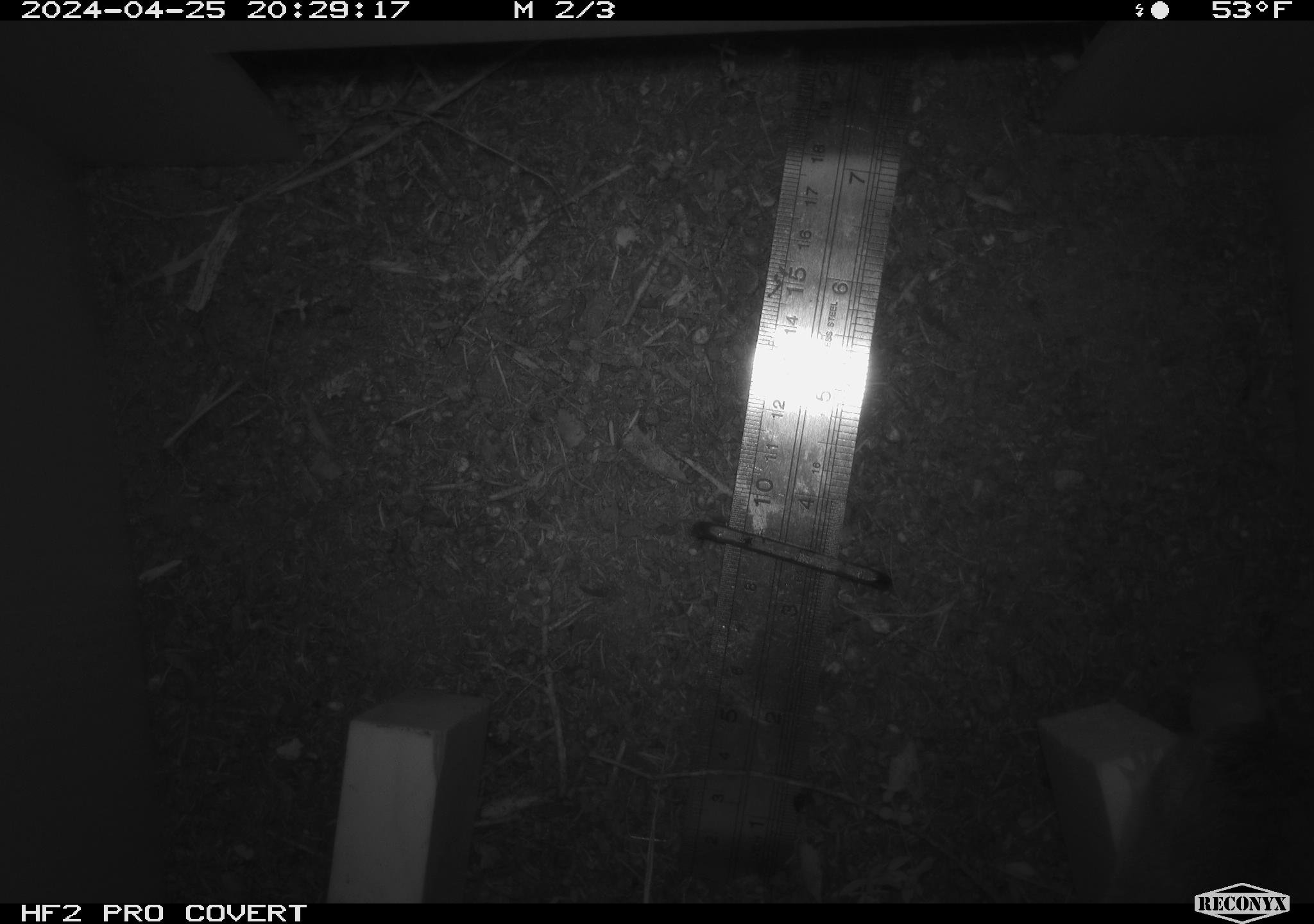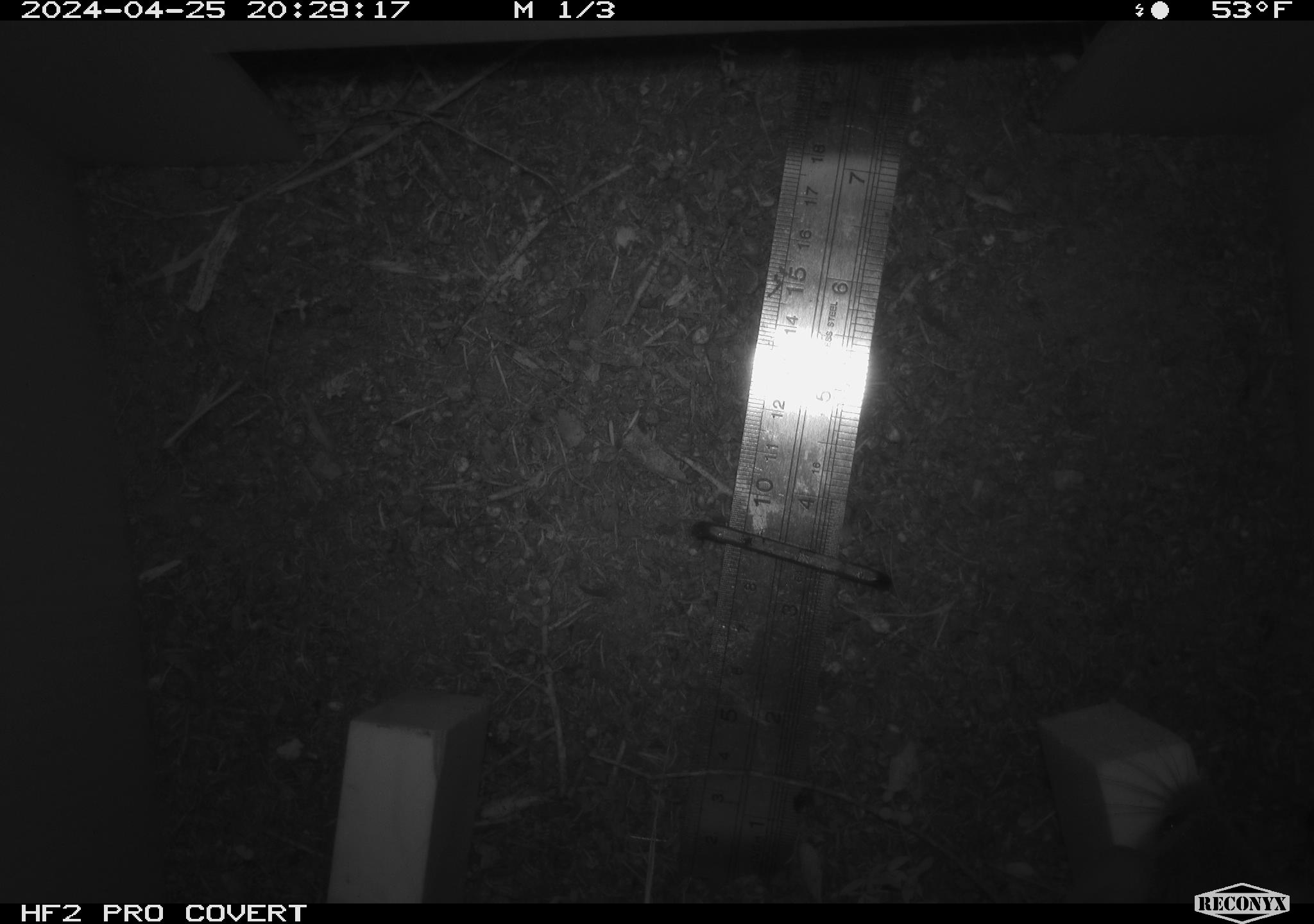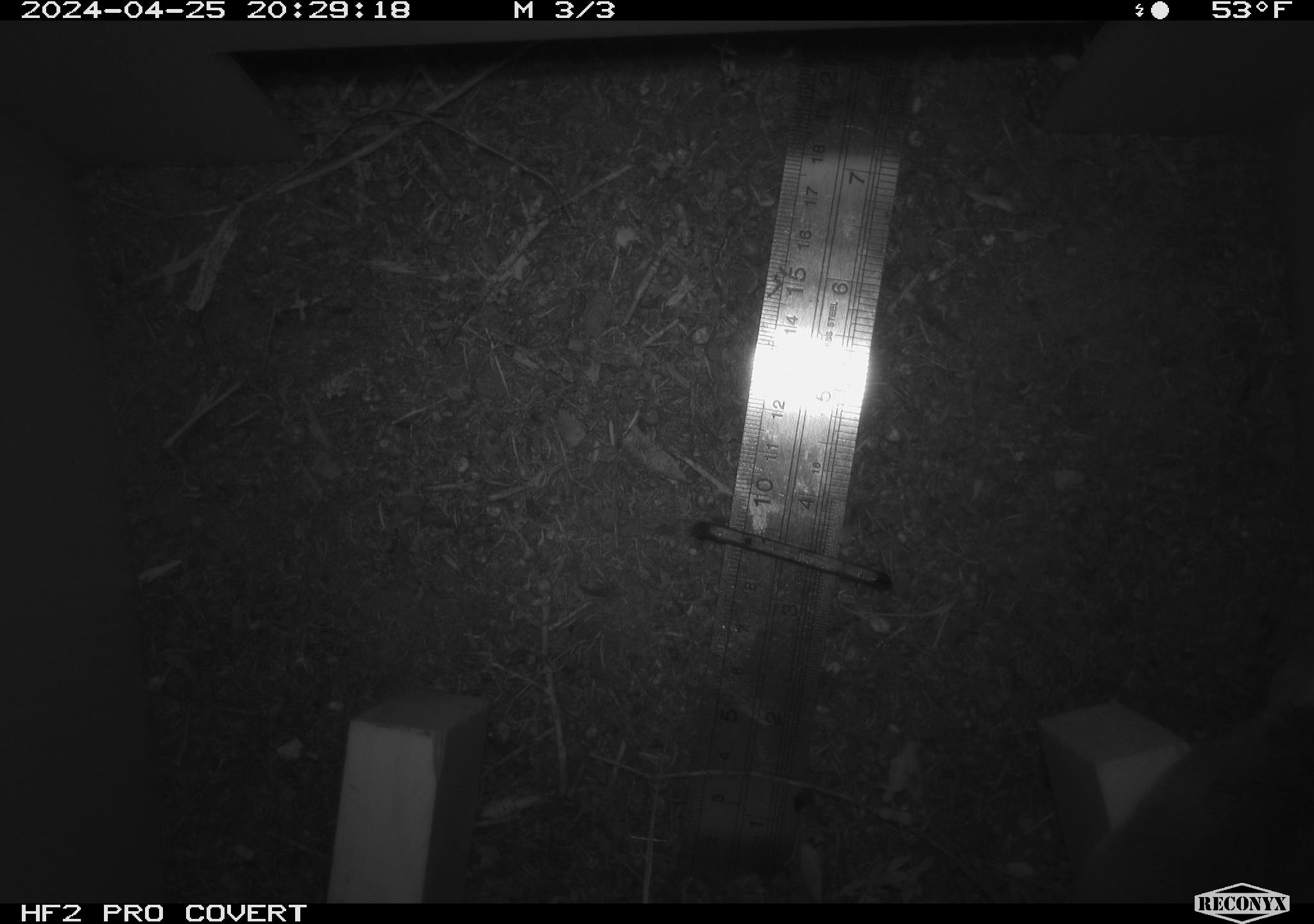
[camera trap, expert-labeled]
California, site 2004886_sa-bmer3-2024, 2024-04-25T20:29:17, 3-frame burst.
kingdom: Animalia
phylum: Chordata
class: Mammalia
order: Rodentia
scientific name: Rodentia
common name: mouse species